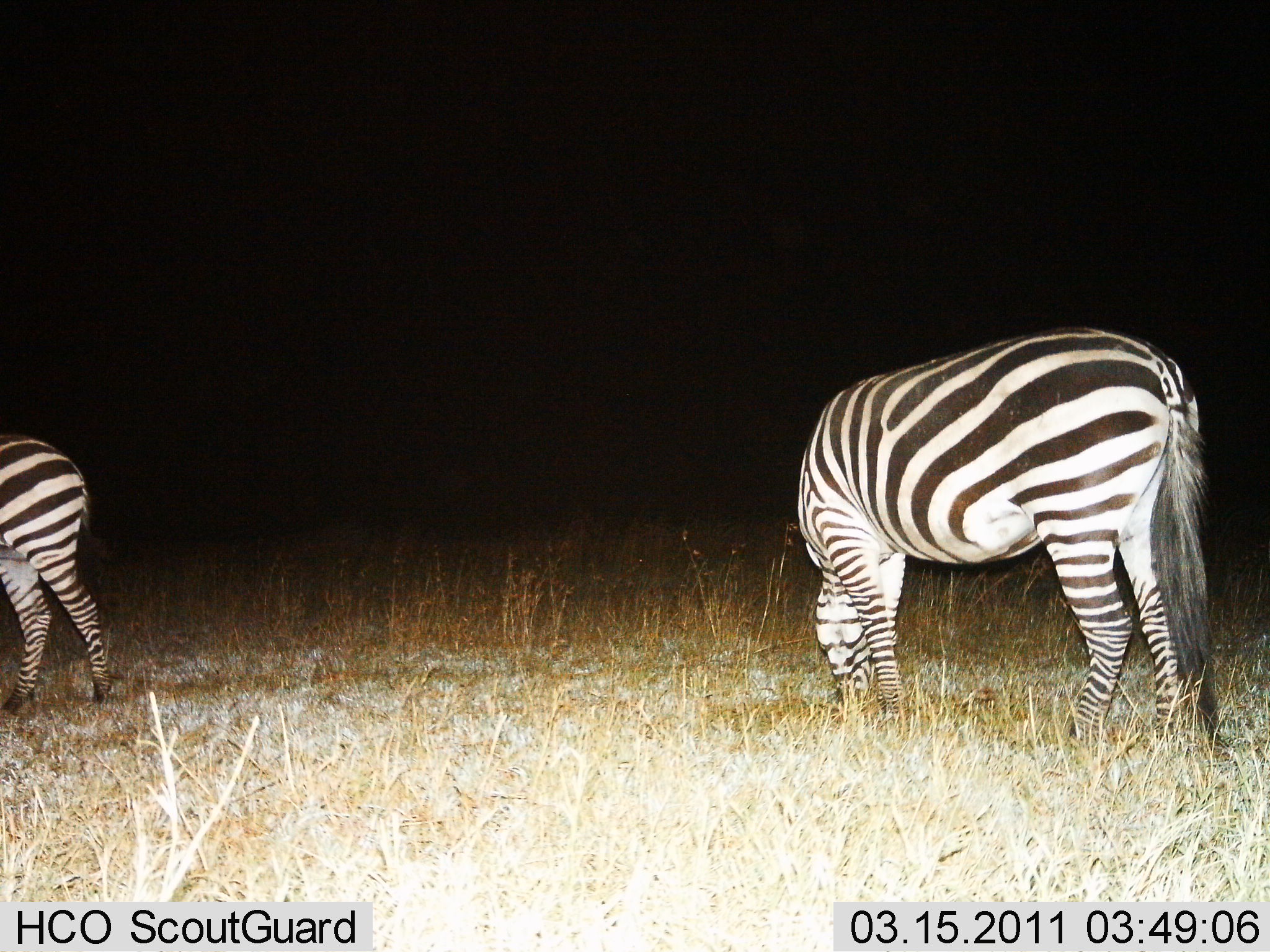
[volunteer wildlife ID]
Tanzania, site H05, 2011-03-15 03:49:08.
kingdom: Animalia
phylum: Chordata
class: Mammalia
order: Perissodactyla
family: Equidae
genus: Equus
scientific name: Equus quagga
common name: plains zebra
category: zebra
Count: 2.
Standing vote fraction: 18%.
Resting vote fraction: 9%.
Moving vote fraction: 0%.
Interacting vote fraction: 0%.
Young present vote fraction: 0%.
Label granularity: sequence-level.